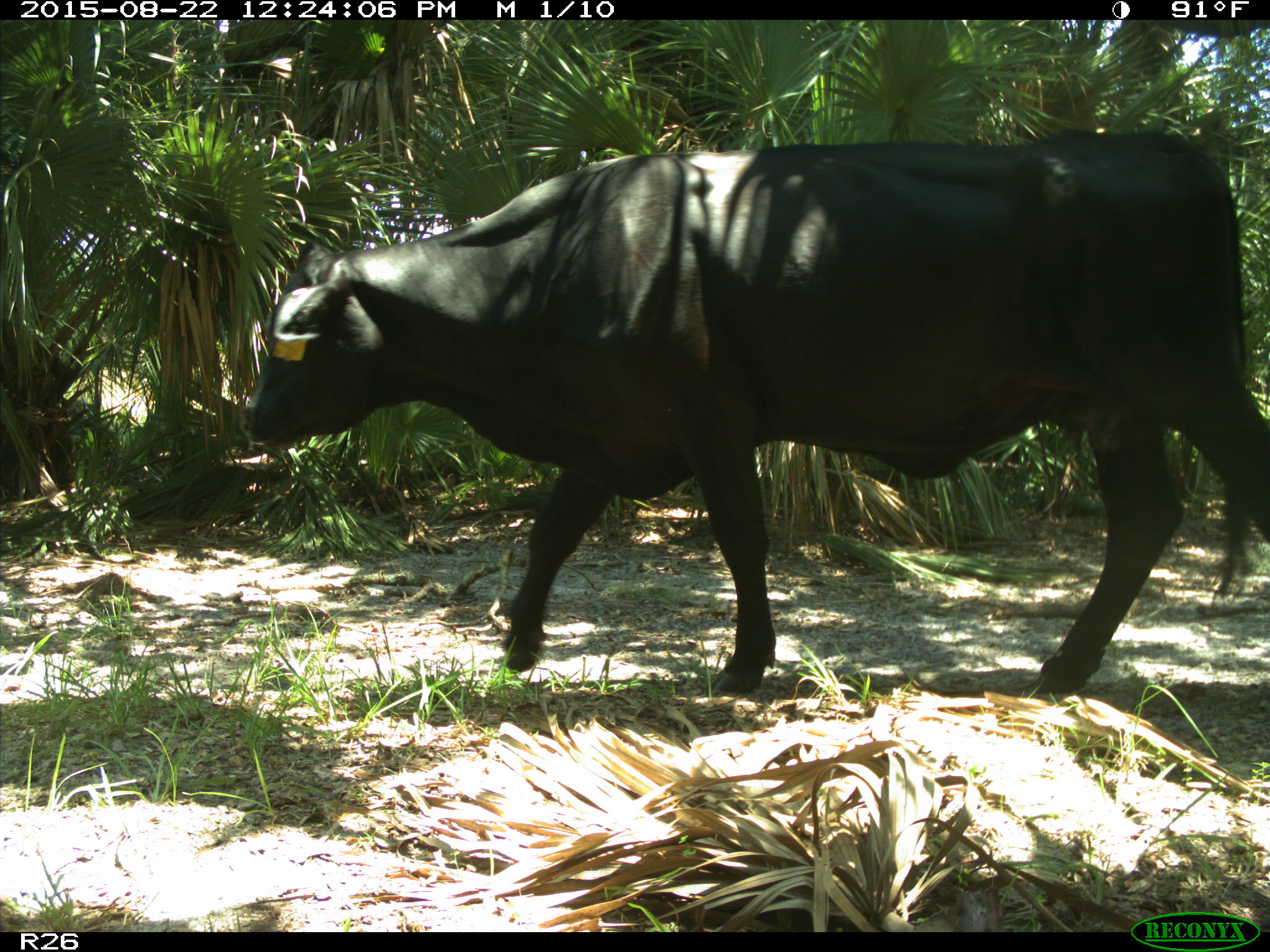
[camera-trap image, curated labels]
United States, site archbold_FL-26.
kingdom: Animalia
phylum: Chordata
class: Mammalia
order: Artiodactyla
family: Bovidae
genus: Bos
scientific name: Bos taurus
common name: domestic cow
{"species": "Bos taurus (domestic cow)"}